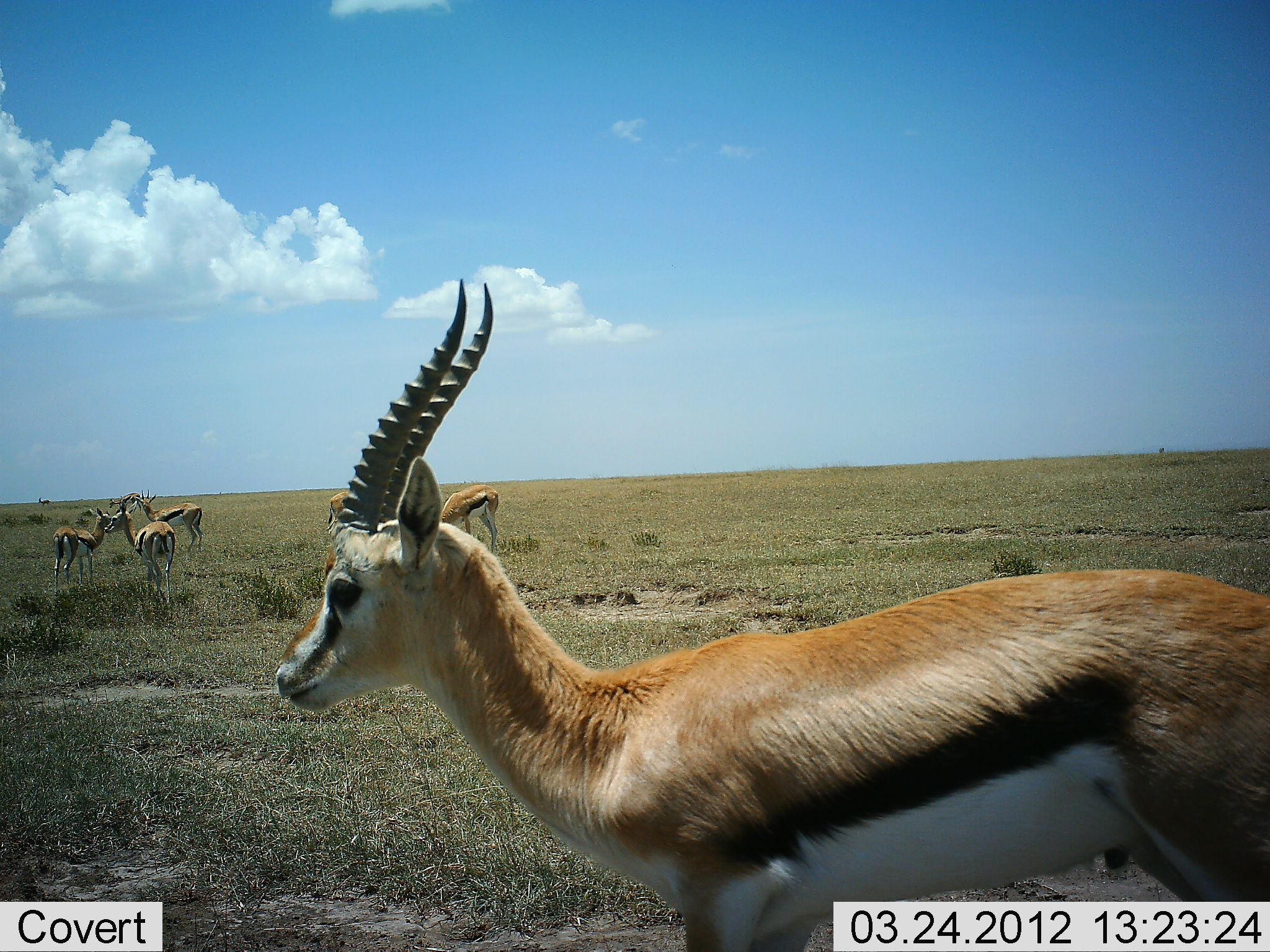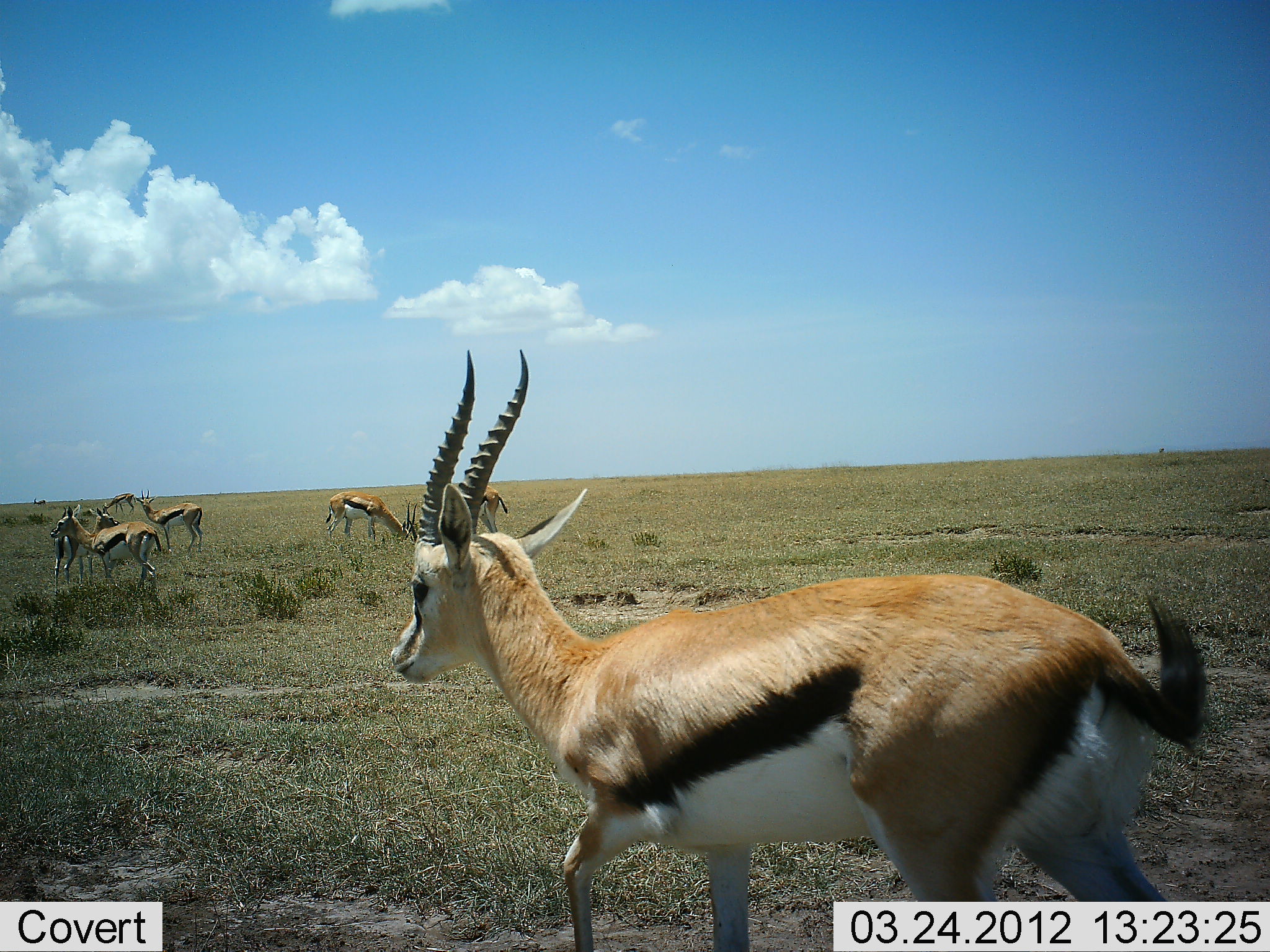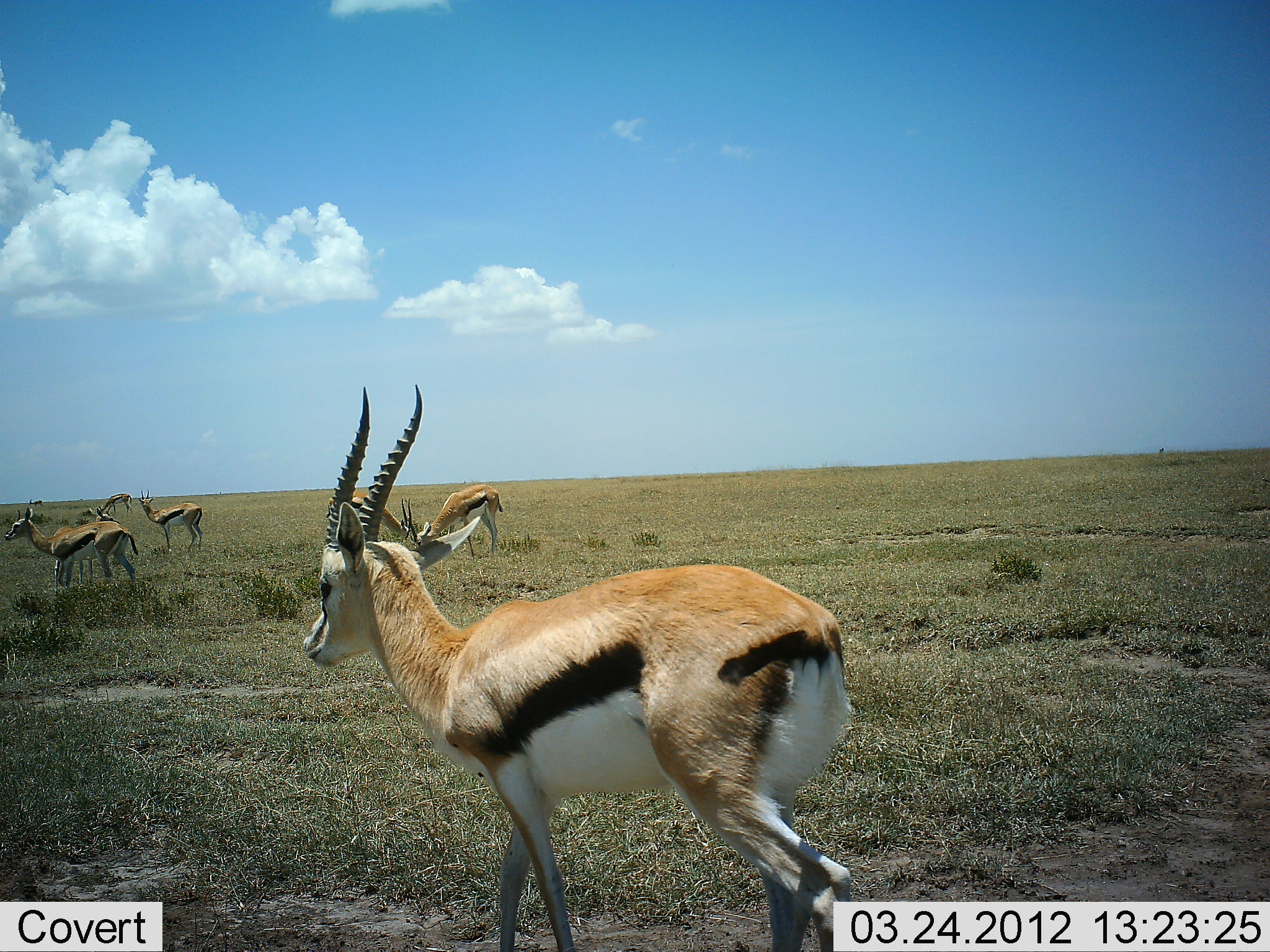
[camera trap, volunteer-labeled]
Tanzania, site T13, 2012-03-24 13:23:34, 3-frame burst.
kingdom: Animalia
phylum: Chordata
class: Mammalia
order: Artiodactyla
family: Bovidae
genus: Eudorcas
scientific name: Eudorcas thomsonii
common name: thomson's gazelle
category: gazellethomsons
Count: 7.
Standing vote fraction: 85%.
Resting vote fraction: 0%.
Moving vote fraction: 69%.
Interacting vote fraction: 0%.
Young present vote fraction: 0%.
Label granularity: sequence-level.